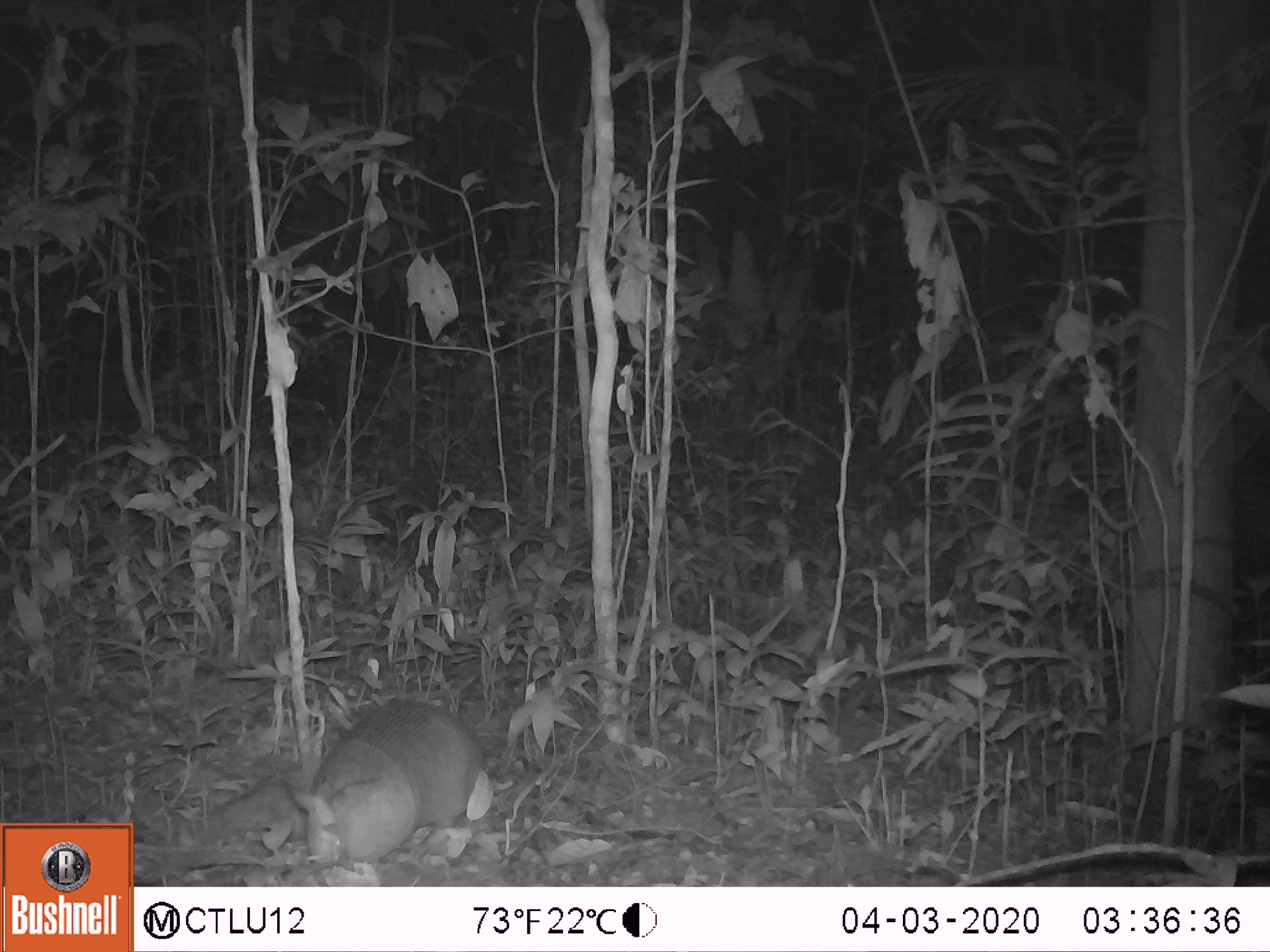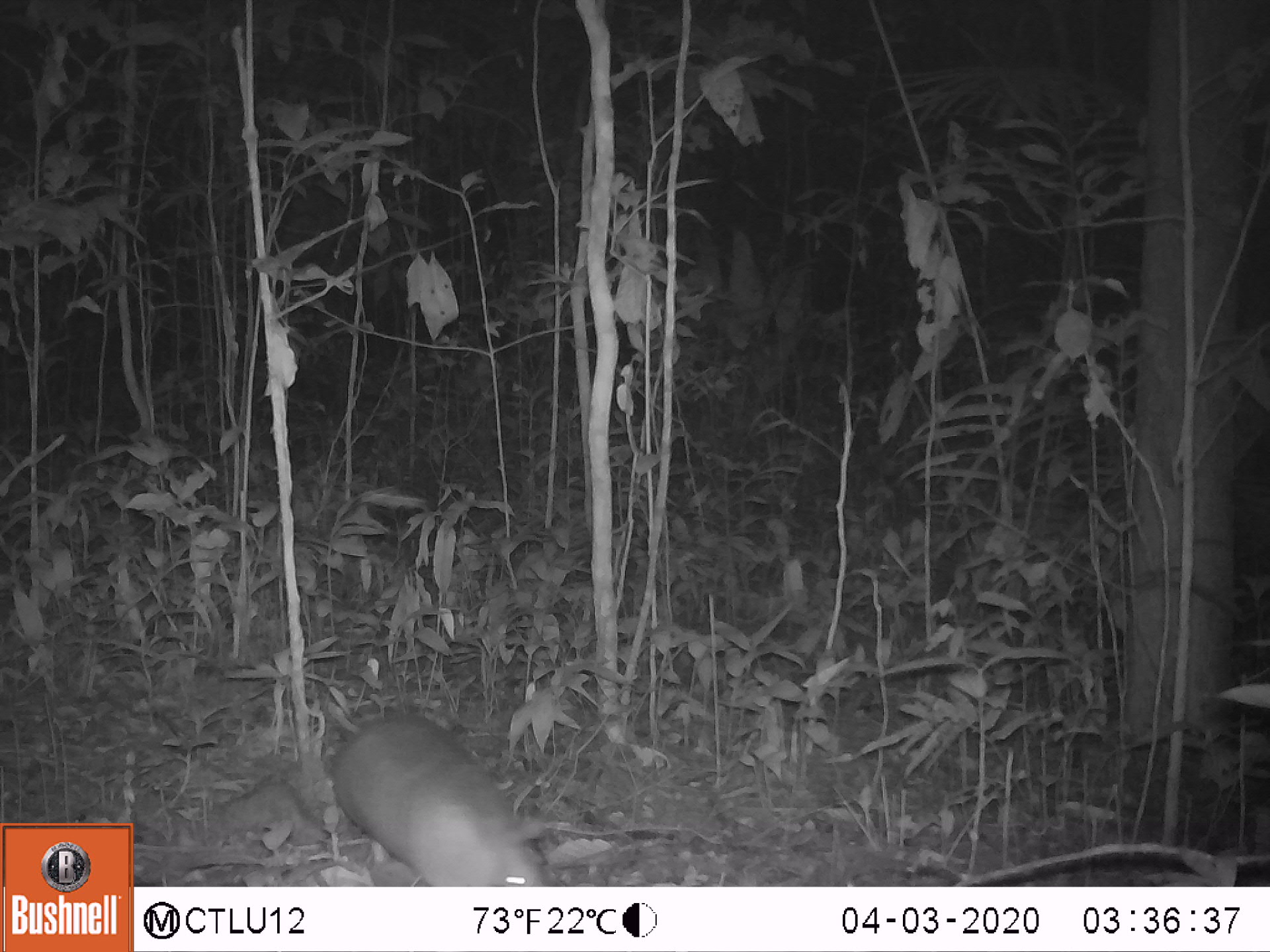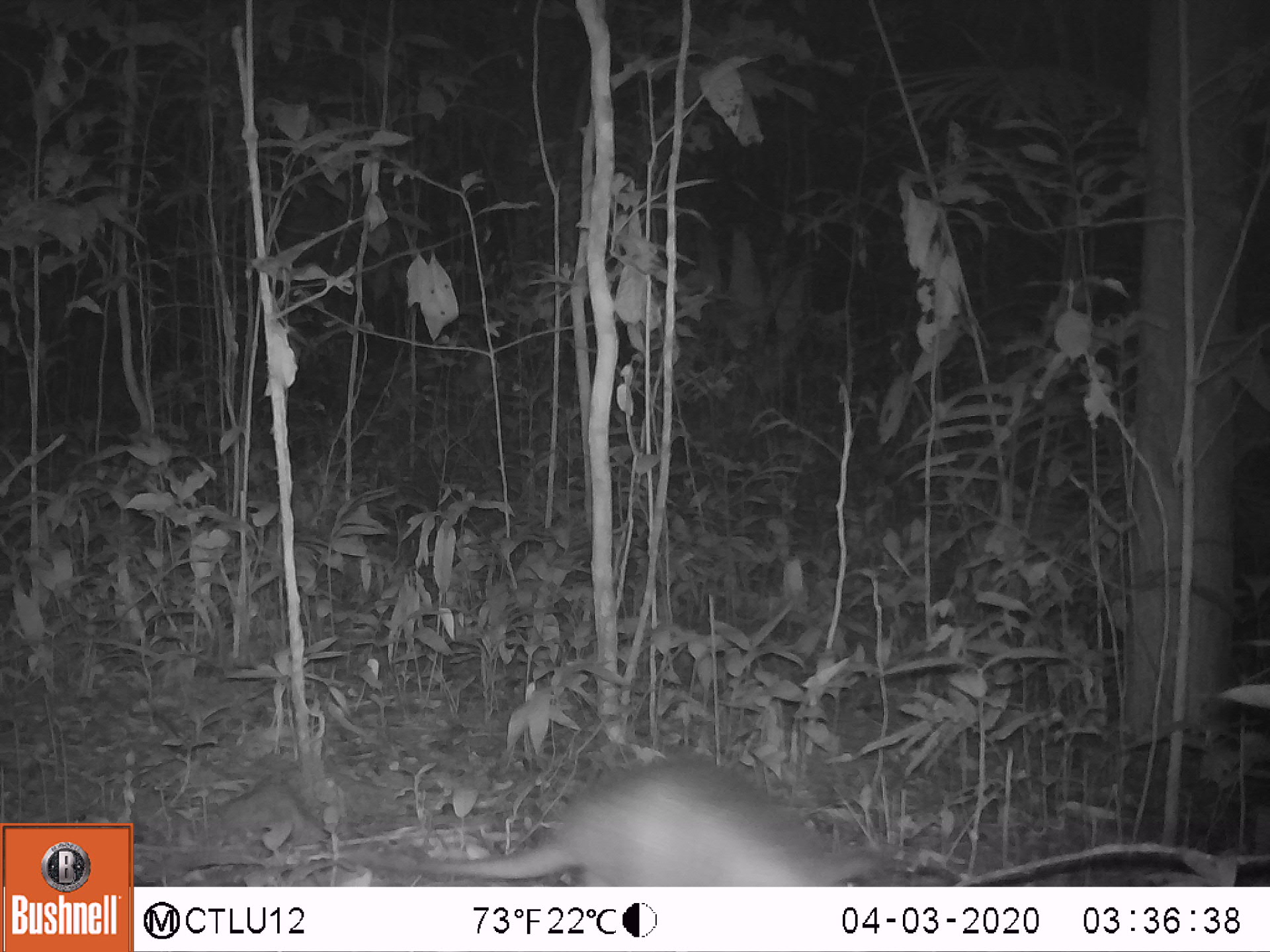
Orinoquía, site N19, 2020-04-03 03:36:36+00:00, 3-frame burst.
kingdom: Animalia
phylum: Chordata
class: Mammalia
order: Cingulata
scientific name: Cingulata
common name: armadillo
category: unknown armadillo